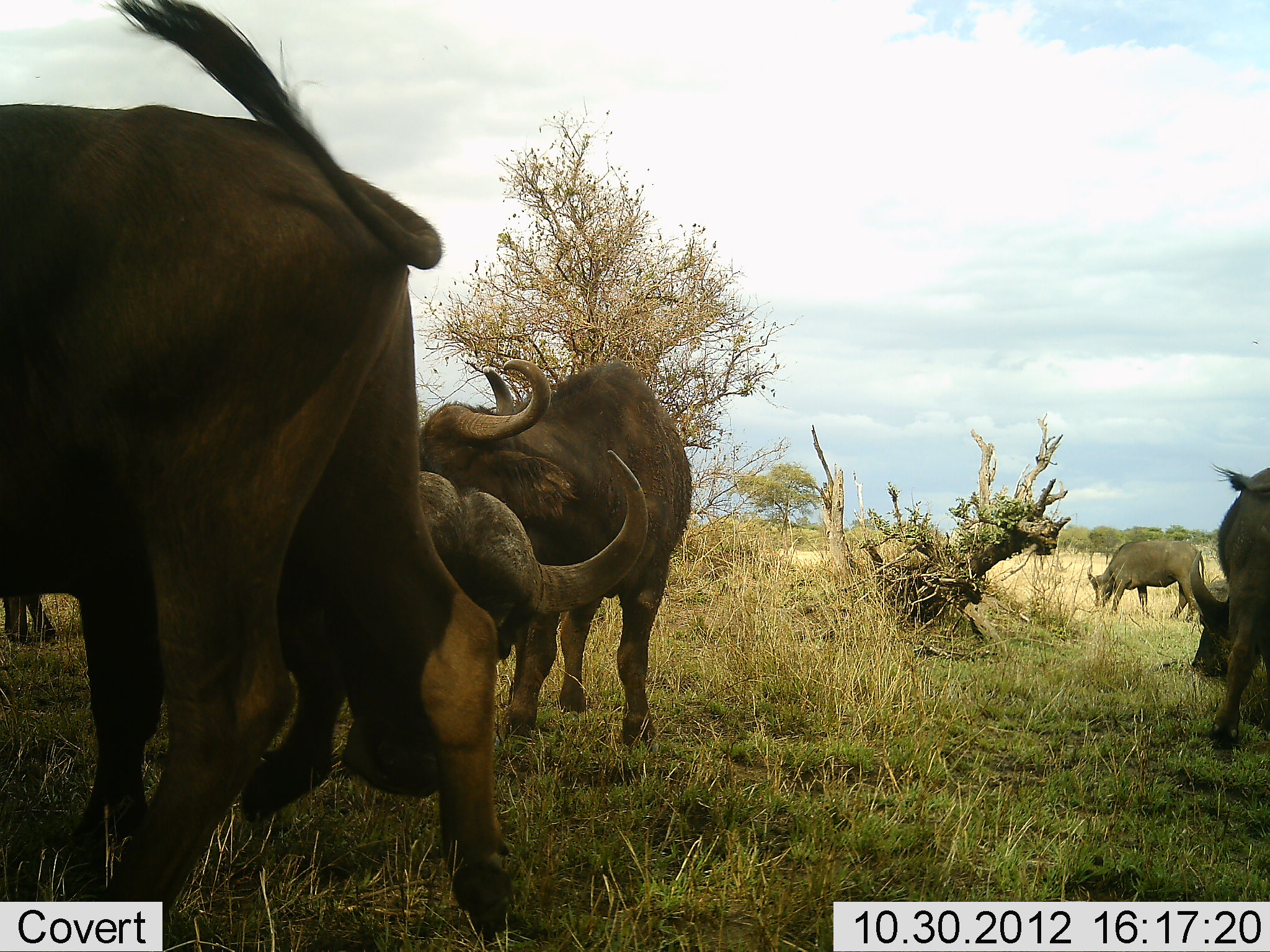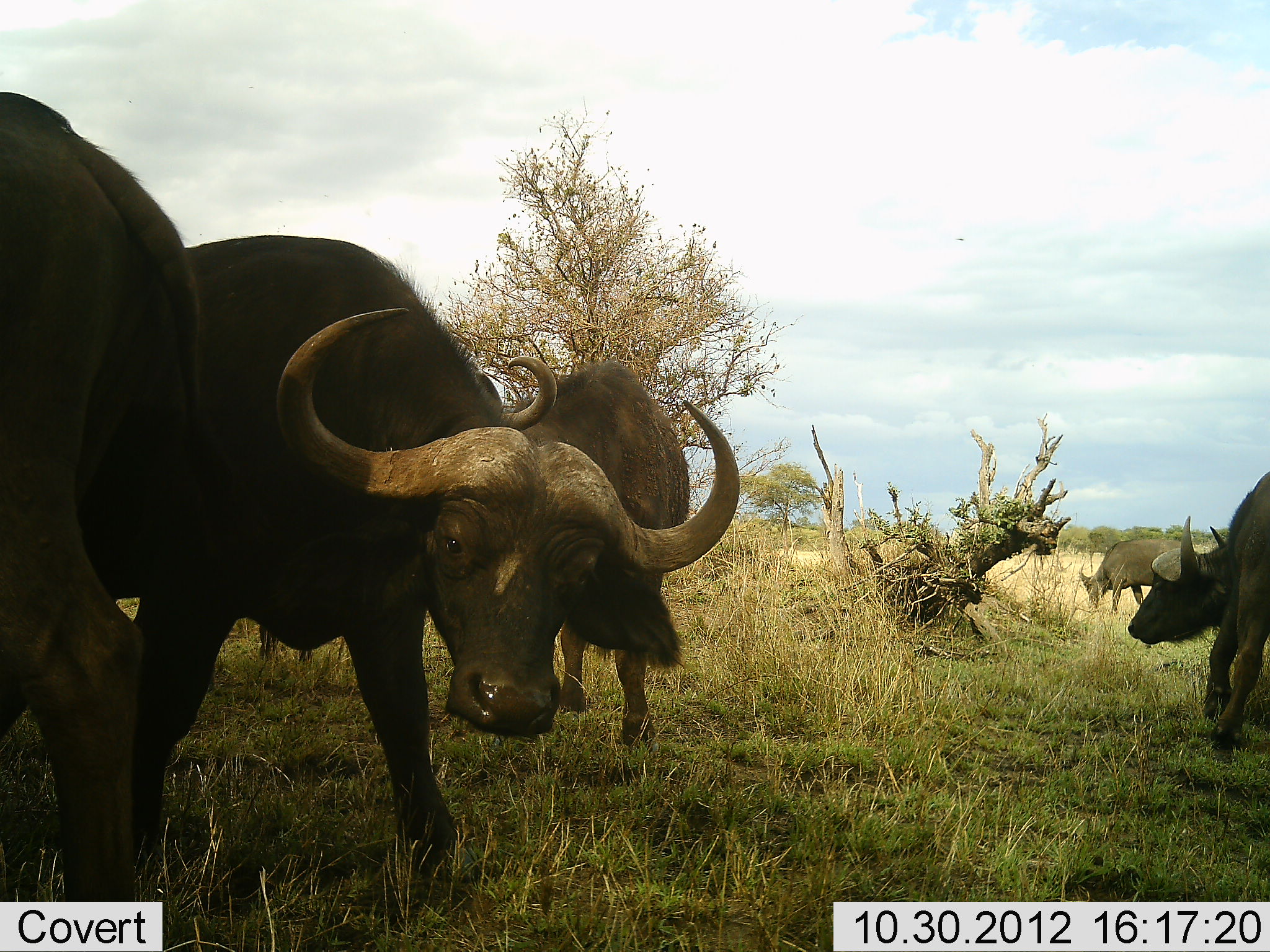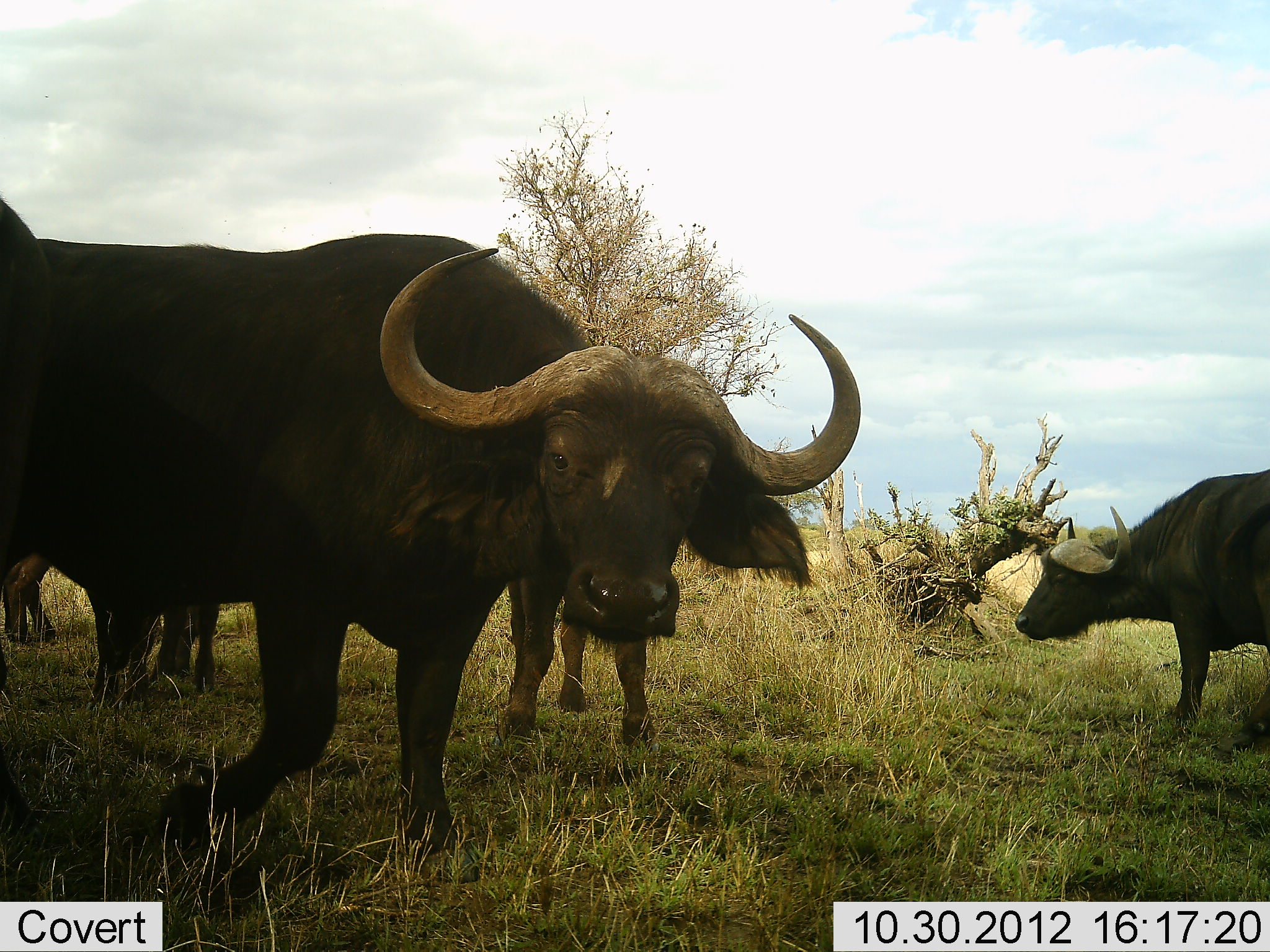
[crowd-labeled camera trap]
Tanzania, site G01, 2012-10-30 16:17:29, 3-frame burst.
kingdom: Animalia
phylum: Chordata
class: Mammalia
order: Artiodactyla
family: Bovidae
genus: Syncerus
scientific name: Syncerus caffer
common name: cape buffalo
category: buffalo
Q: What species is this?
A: Buffalo (cape buffalo) (Syncerus caffer).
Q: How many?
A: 5.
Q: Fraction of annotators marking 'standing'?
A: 50%.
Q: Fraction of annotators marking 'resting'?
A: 0%.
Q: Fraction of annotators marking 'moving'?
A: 50%.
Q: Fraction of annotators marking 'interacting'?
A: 0%.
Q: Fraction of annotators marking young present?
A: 0%.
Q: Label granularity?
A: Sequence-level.